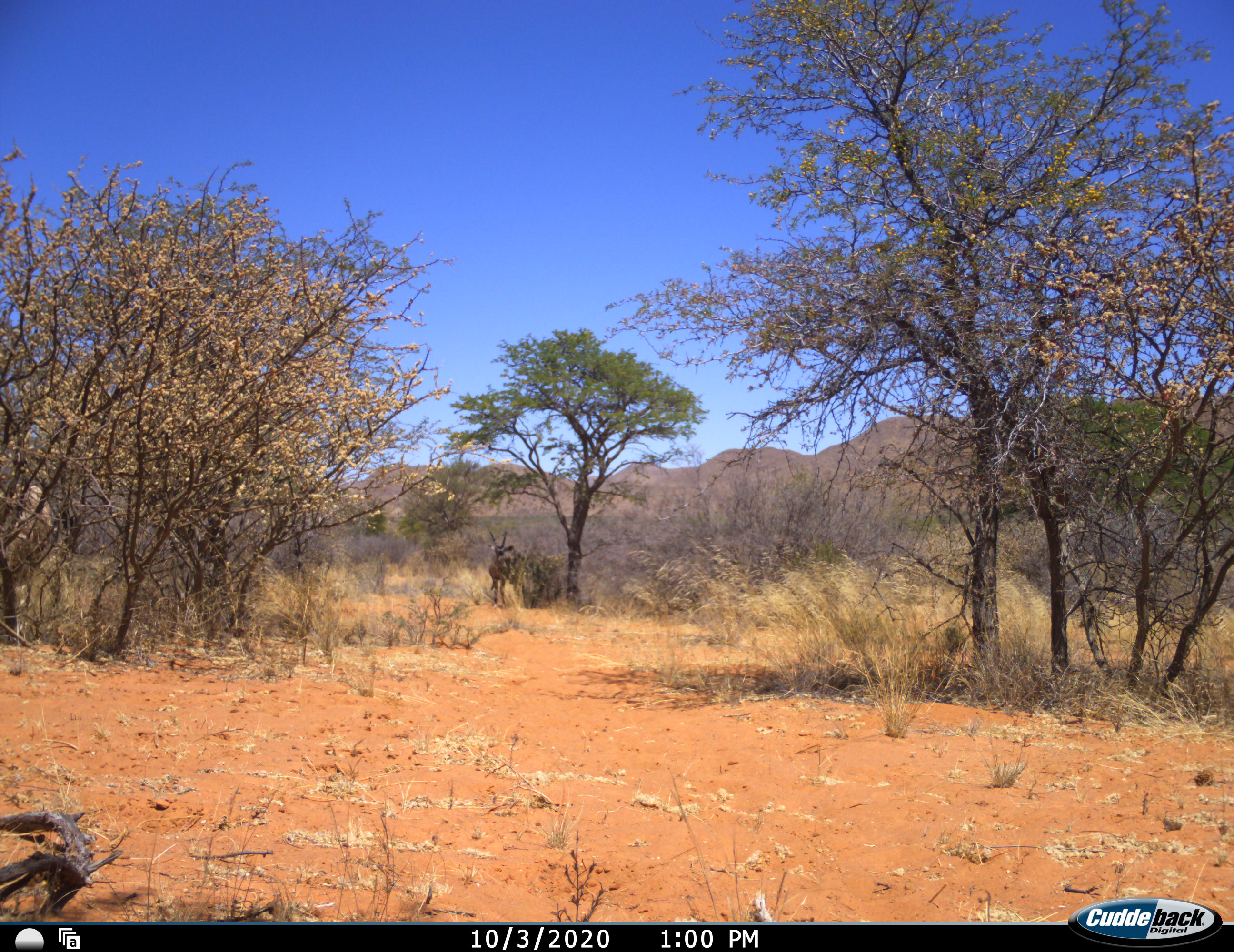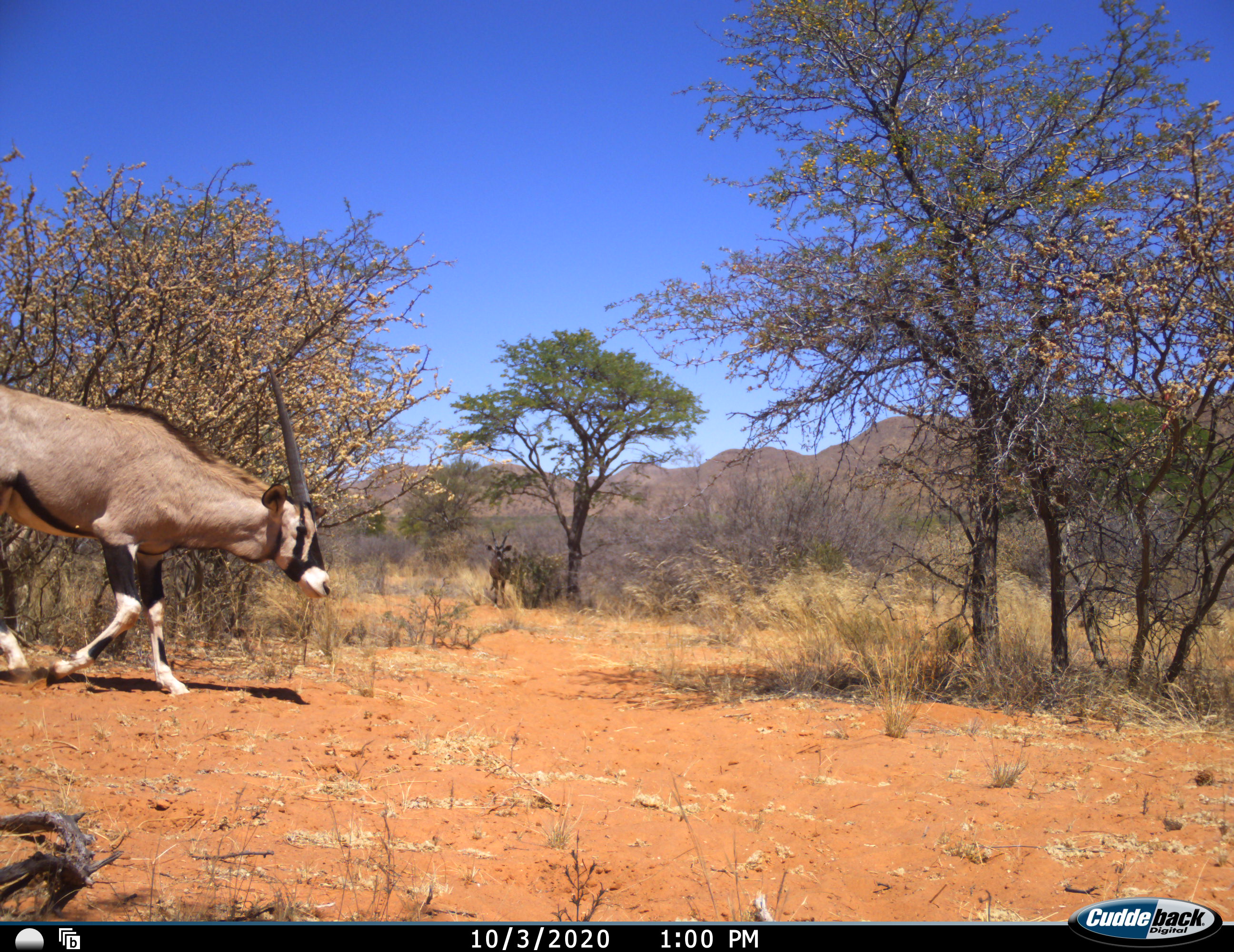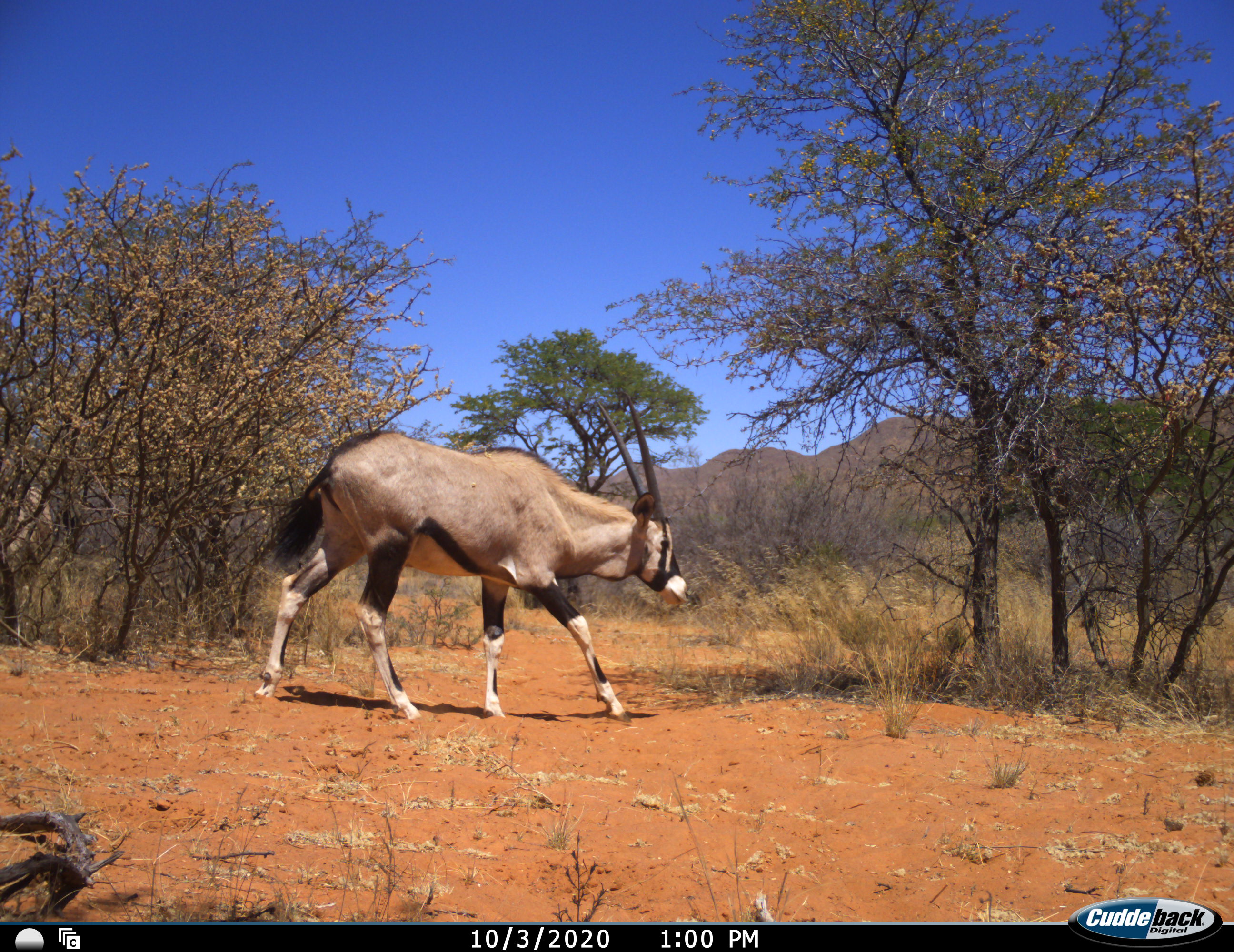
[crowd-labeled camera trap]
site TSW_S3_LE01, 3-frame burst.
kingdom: Animalia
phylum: Chordata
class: Mammalia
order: Artiodactyla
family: Bovidae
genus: Oryx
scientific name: Oryx gazella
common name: gemsbok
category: oryx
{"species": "oryx (gemsbok) (Oryx gazella)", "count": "2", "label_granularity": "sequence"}